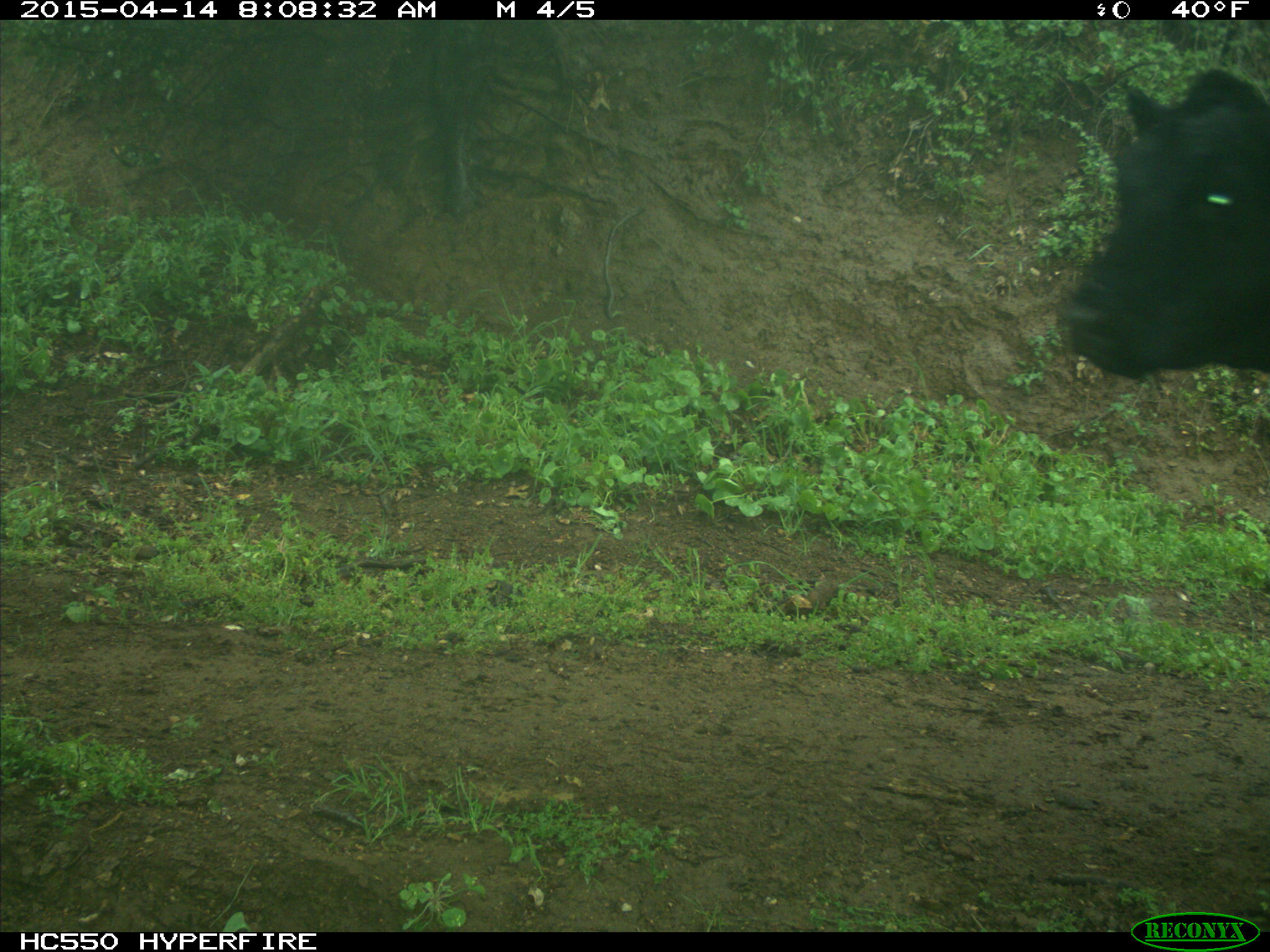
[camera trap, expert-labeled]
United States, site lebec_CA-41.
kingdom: Animalia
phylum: Chordata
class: Mammalia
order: Artiodactyla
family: Bovidae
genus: Bos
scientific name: Bos taurus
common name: domestic cow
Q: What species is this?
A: Bos taurus (domestic cow).